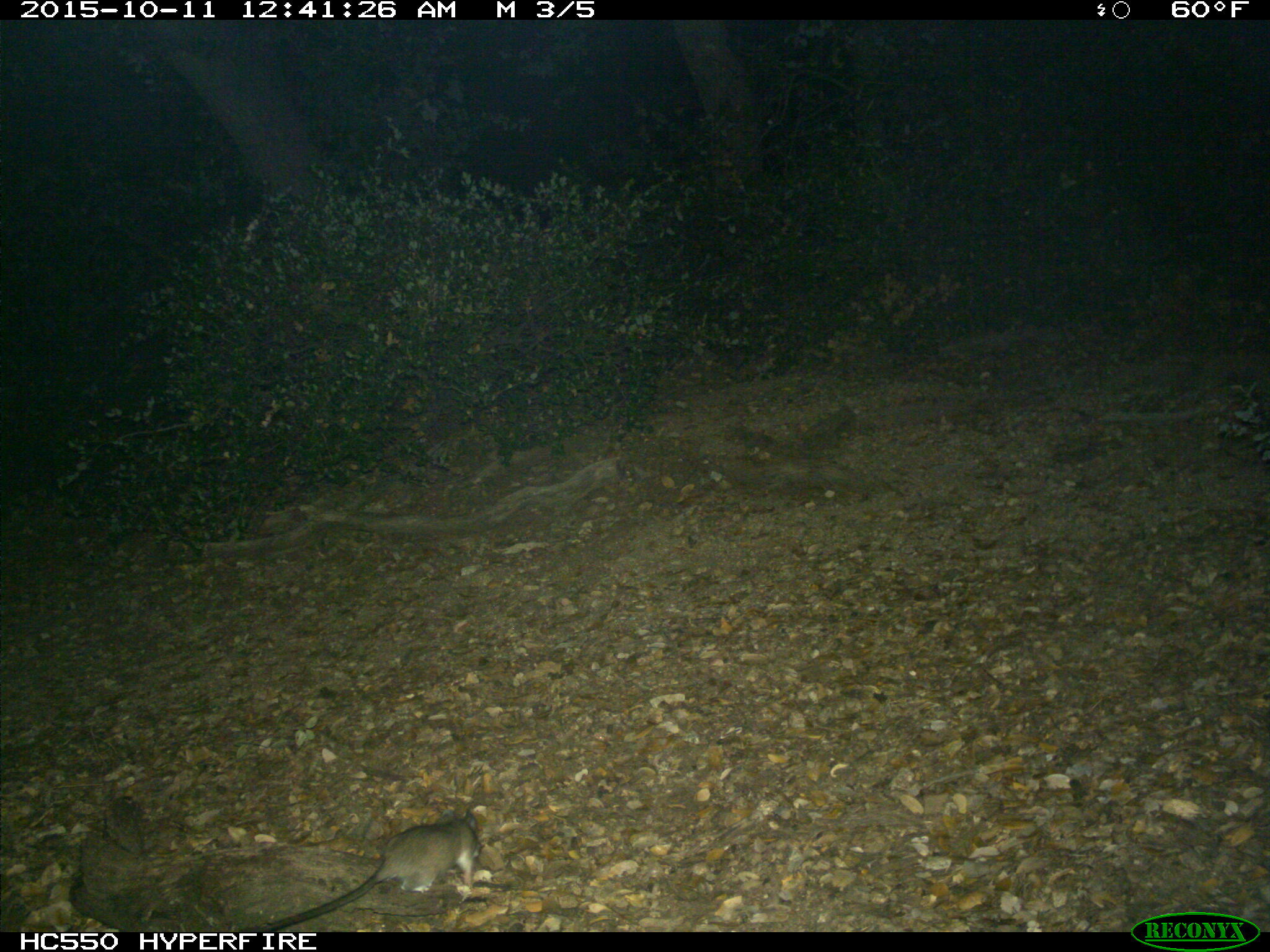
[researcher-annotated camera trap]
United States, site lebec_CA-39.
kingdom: Animalia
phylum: Chordata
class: Mammalia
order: Rodentia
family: Cricetidae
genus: Neotoma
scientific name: Neotoma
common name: pack rat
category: unidentified pack rat